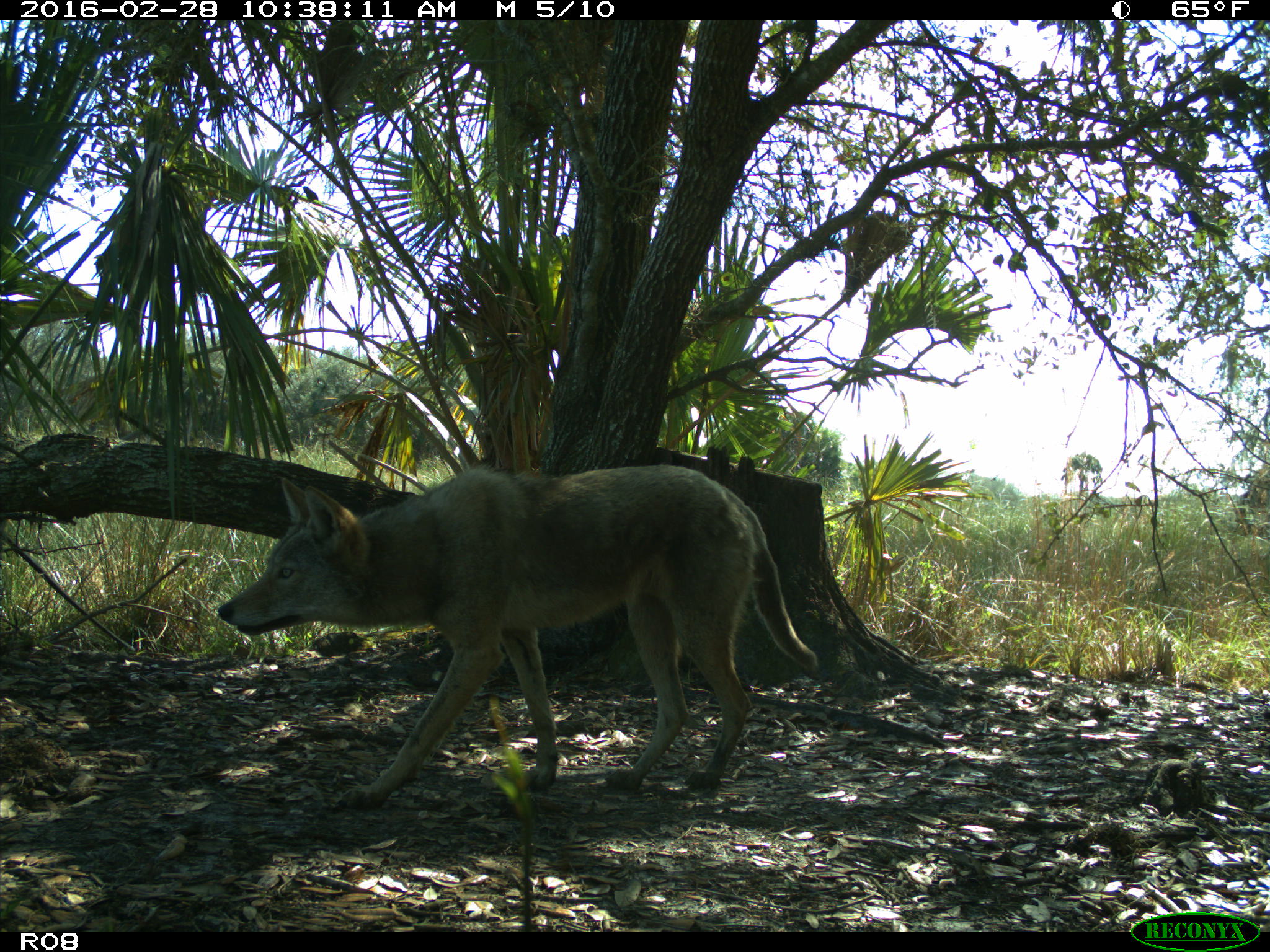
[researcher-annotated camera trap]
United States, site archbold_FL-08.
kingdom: Animalia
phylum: Chordata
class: Mammalia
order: Carnivora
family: Canidae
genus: Canis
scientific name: Canis latrans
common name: coyote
Canis latrans (coyote).